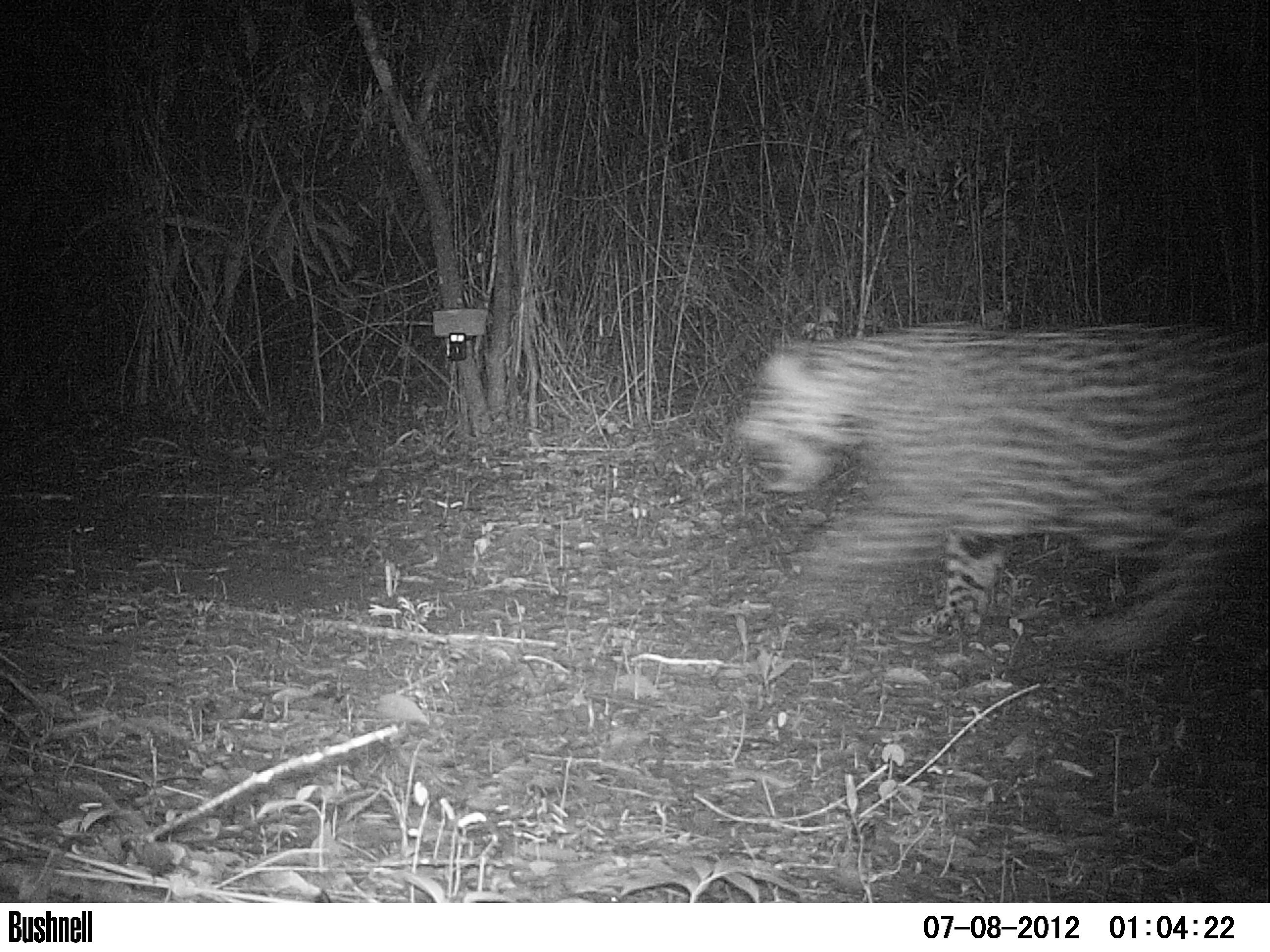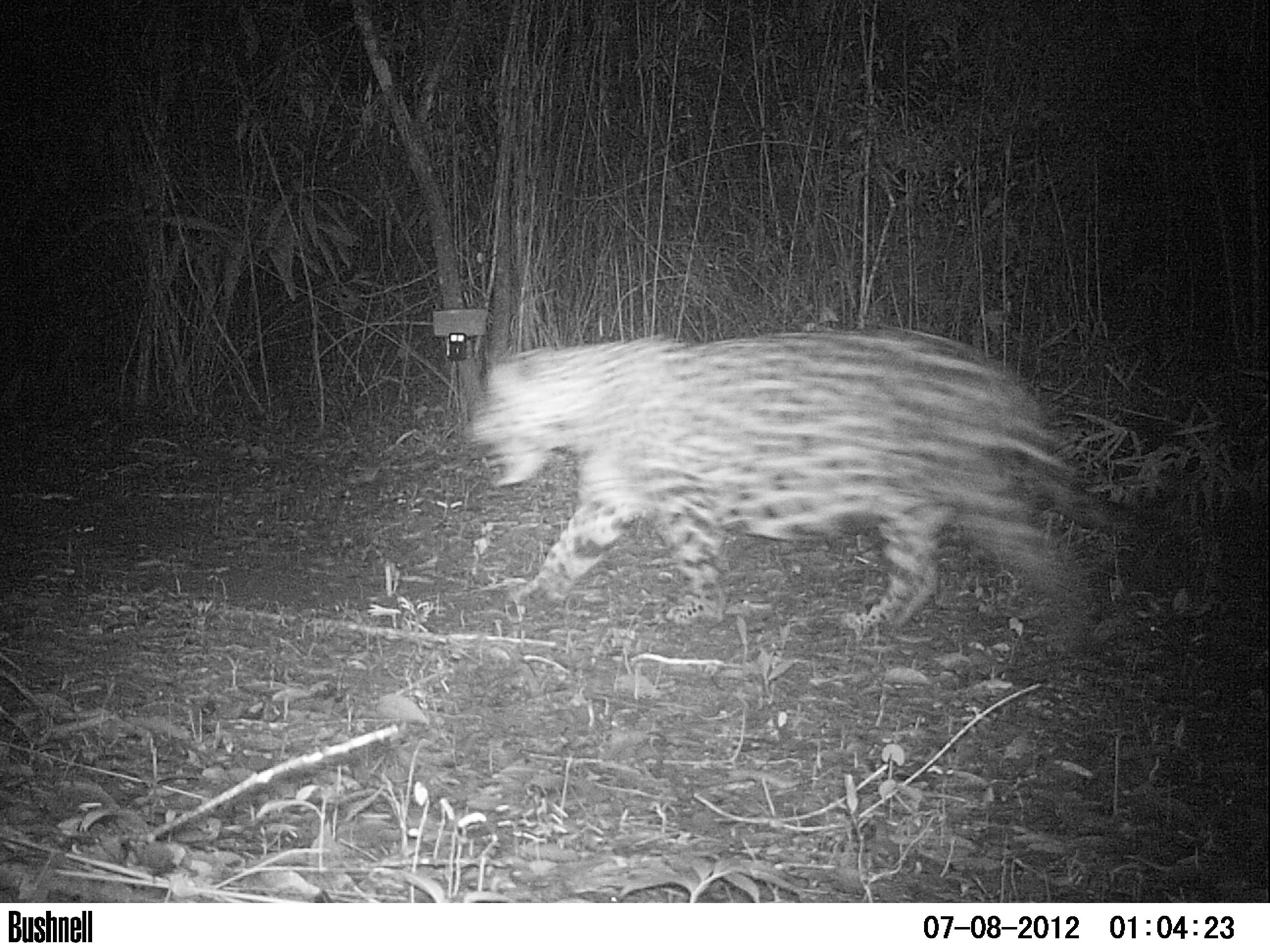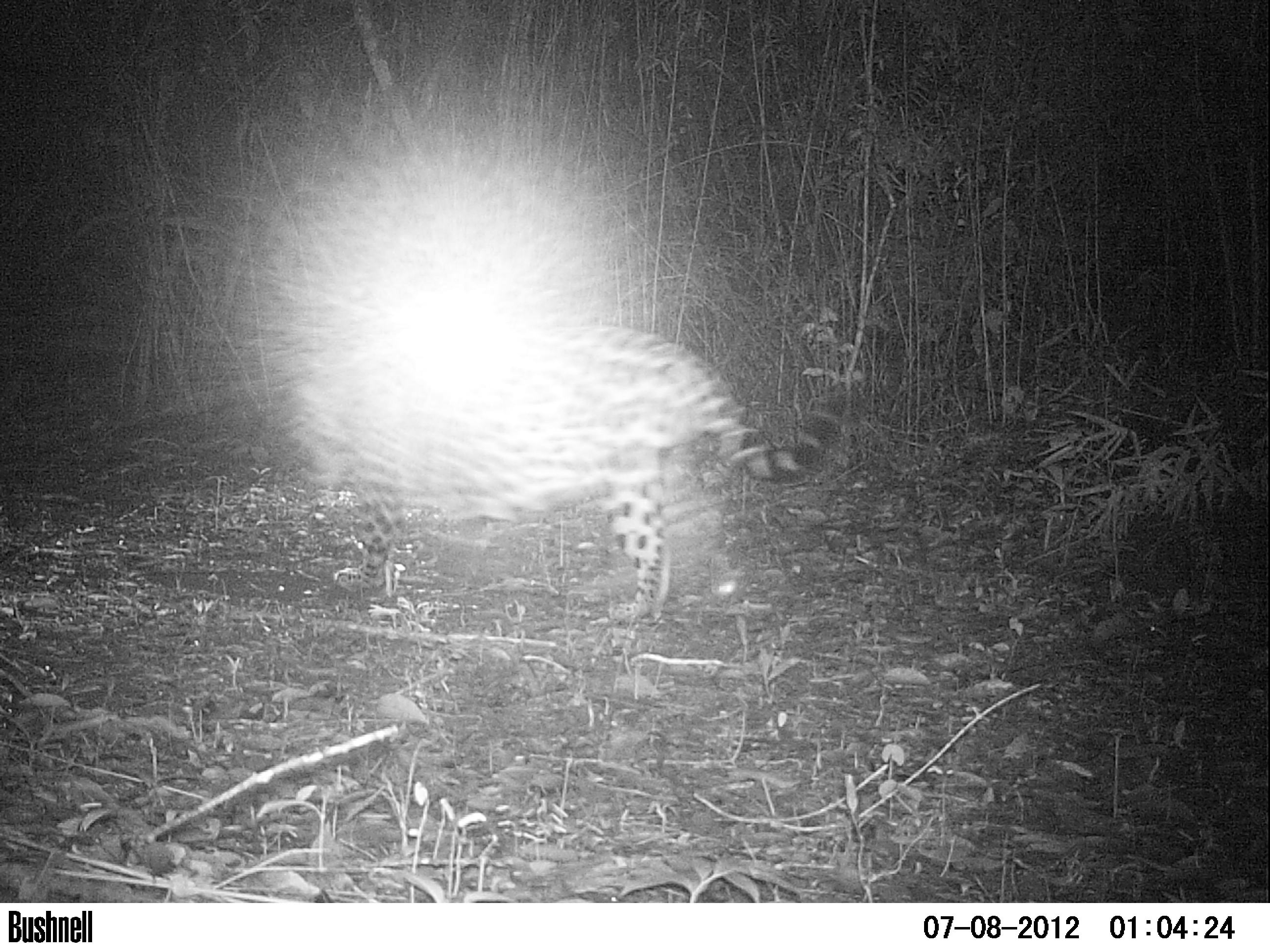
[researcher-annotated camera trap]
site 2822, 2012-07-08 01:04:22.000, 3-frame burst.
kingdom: Animalia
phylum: Chordata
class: Mammalia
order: Carnivora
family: Felidae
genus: Panthera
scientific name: Panthera onca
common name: jaguar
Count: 1.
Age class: adult.